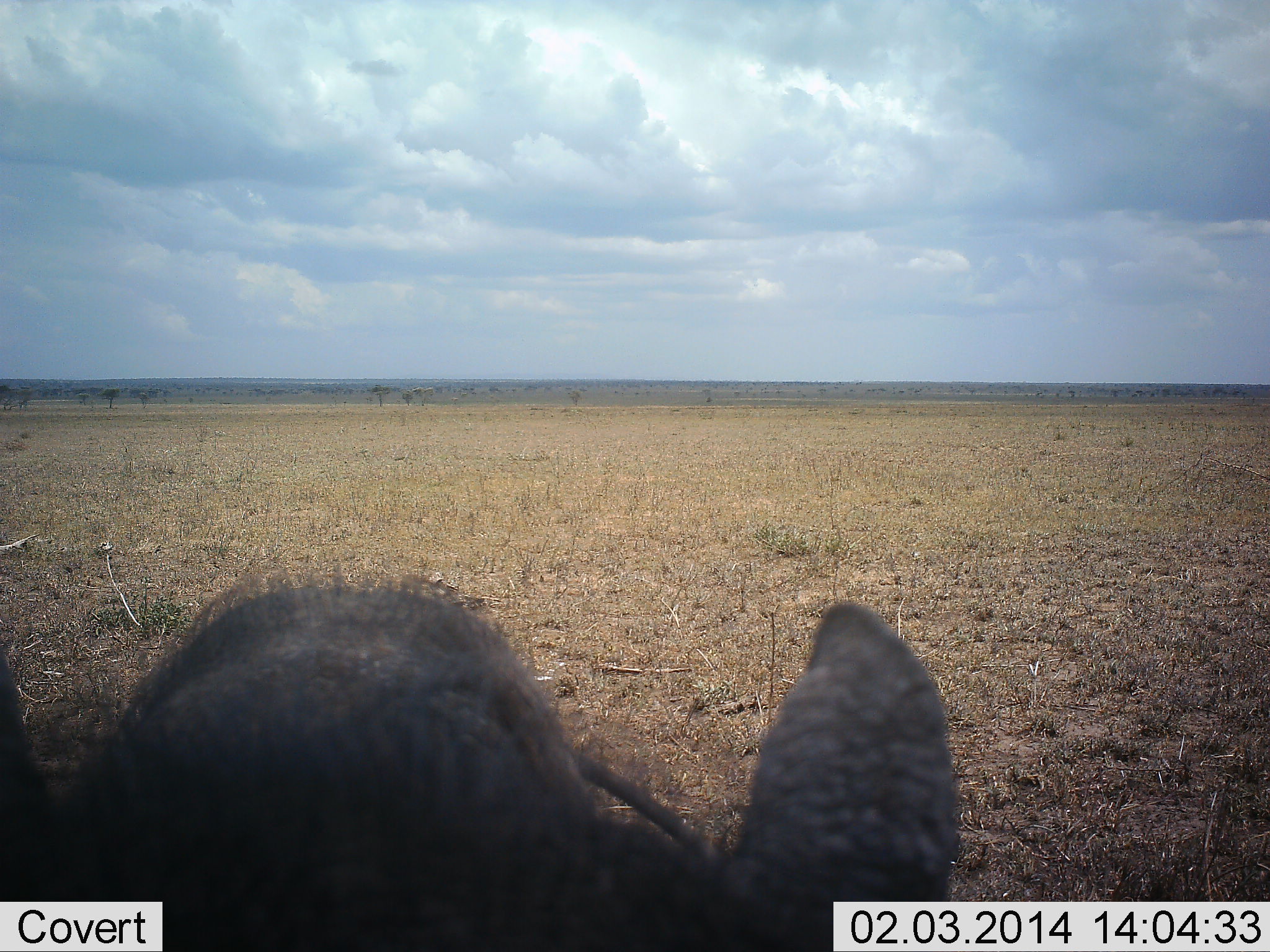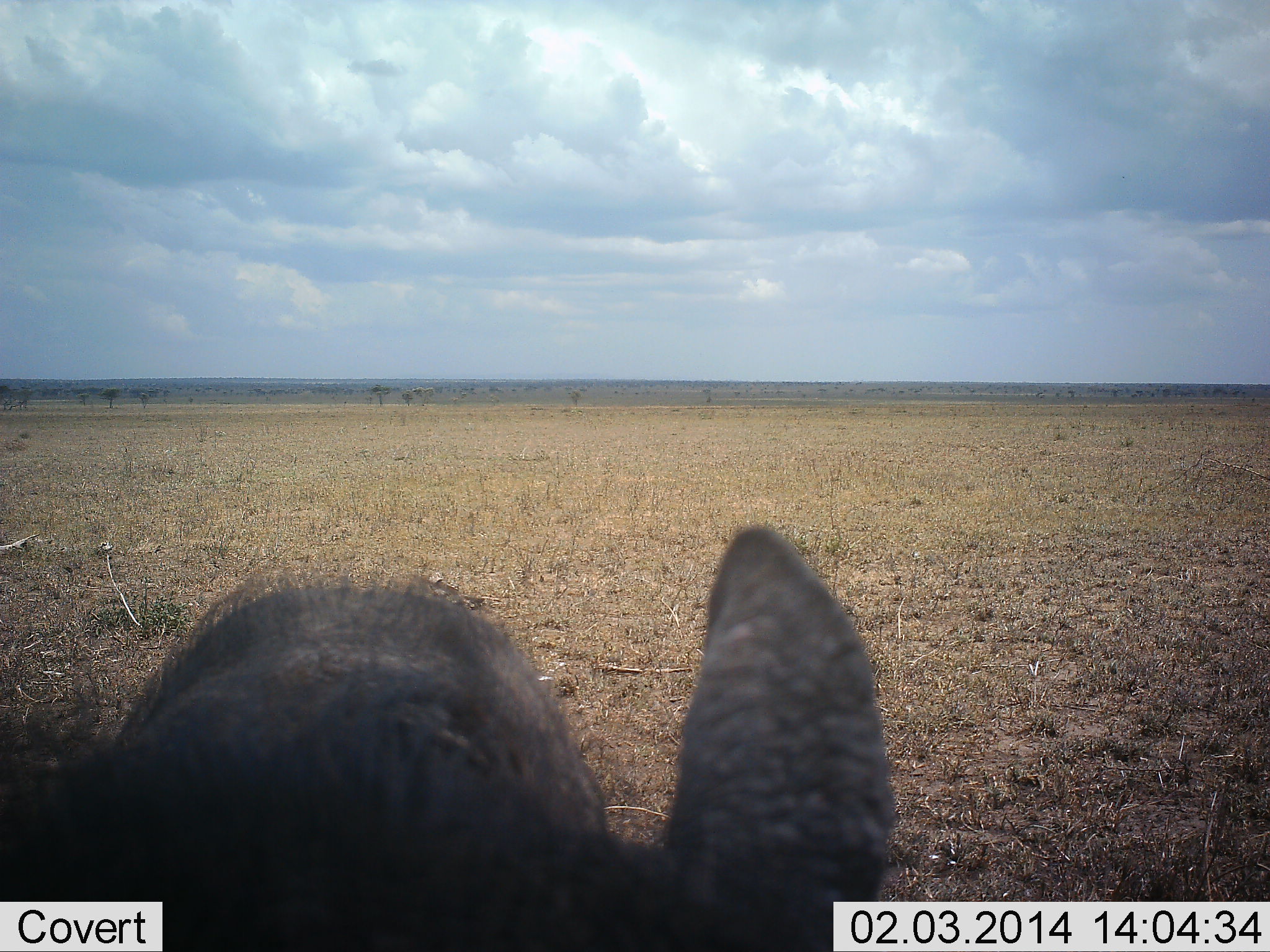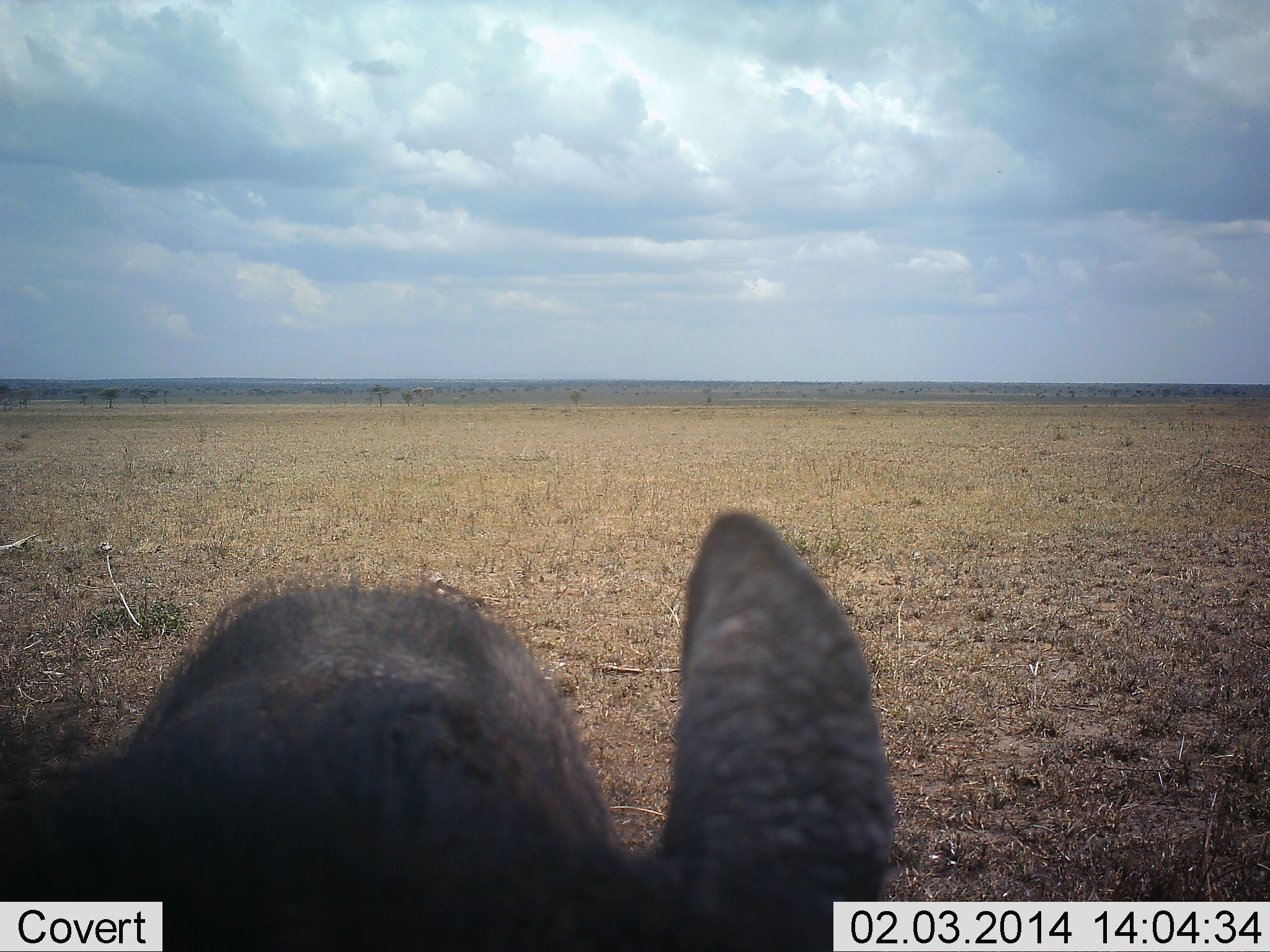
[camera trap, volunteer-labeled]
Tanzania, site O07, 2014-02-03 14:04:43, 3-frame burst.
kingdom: Animalia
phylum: Chordata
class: Mammalia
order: Artiodactyla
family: Suidae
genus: Phacochoerus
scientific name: Phacochoerus africanus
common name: warthog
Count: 1.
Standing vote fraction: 100%.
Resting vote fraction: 0%.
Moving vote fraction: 0%.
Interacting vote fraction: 0%.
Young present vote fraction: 0%.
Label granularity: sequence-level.